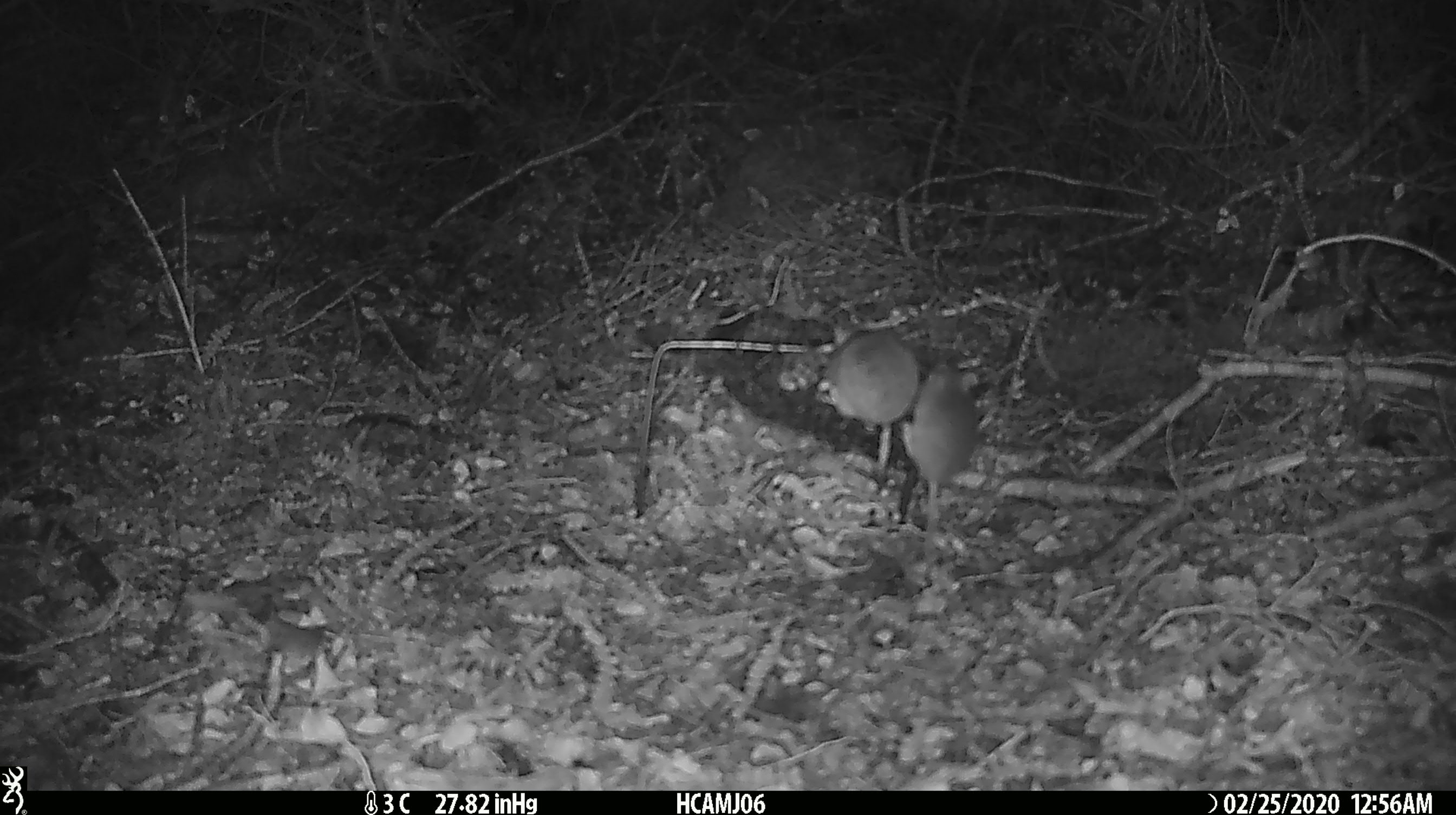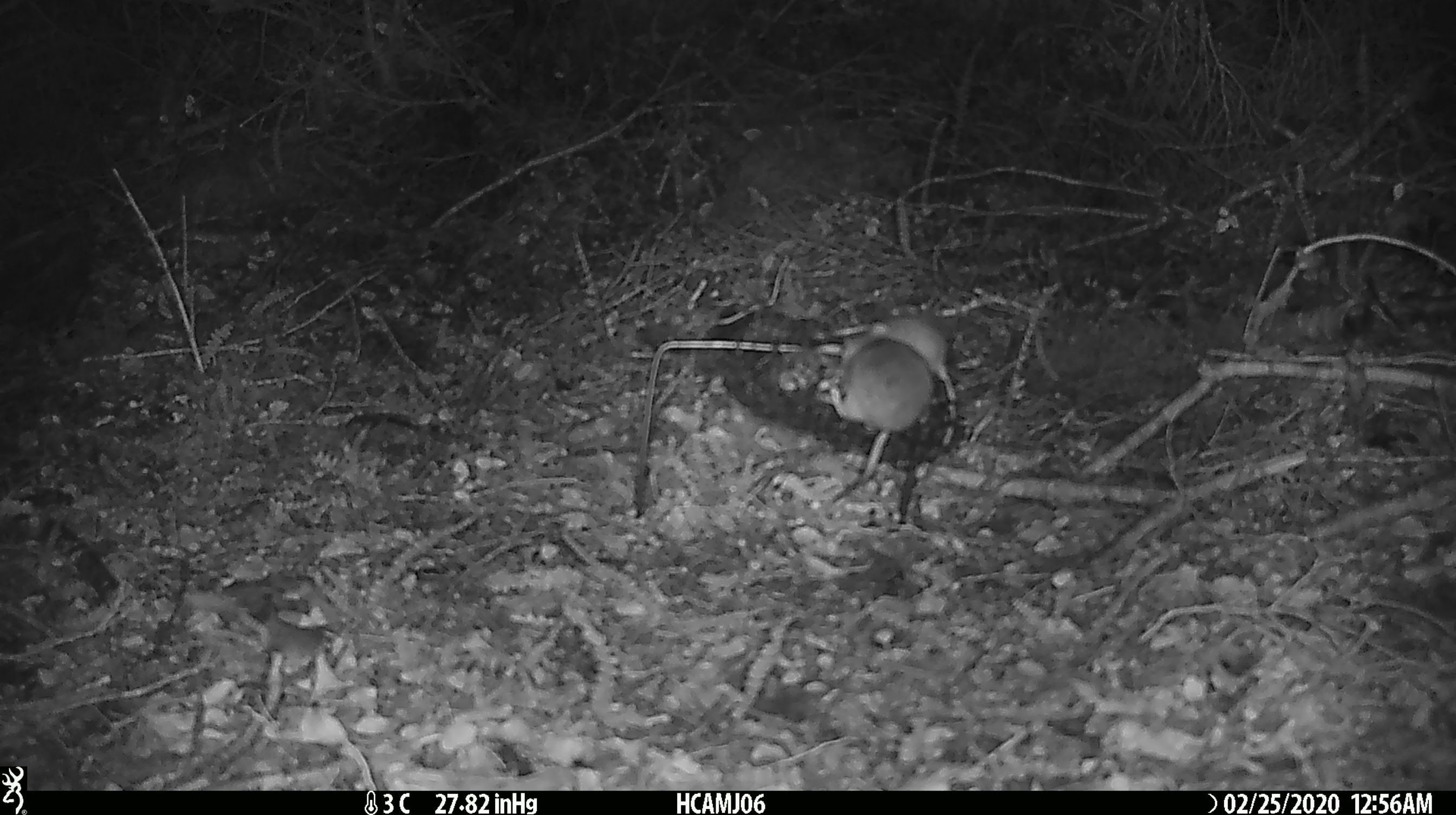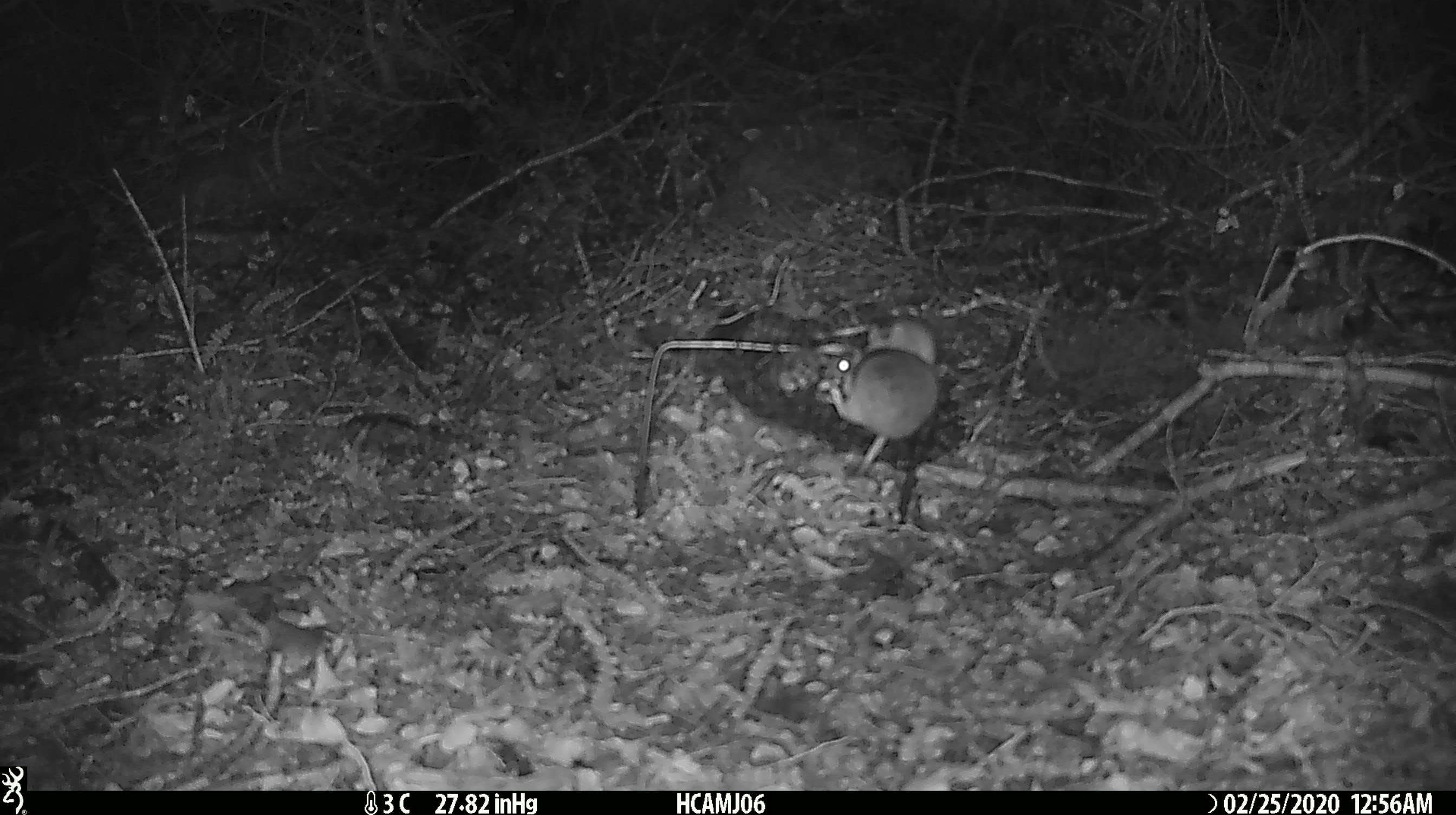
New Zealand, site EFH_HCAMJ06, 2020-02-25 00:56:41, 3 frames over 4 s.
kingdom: Animalia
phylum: Chordata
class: Mammalia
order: Rodentia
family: Muridae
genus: Mus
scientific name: Mus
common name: mouse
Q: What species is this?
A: Mouse (Mus).